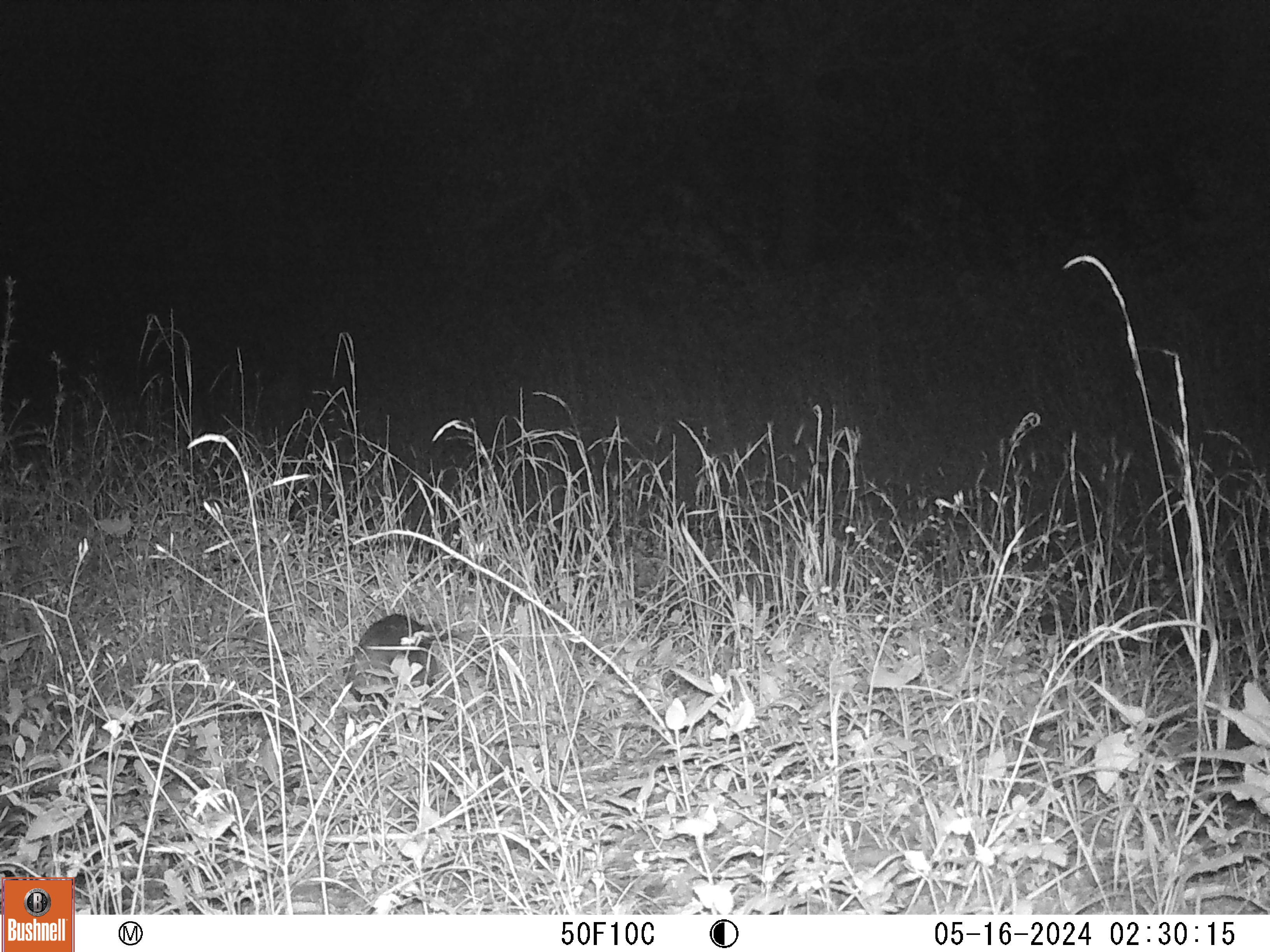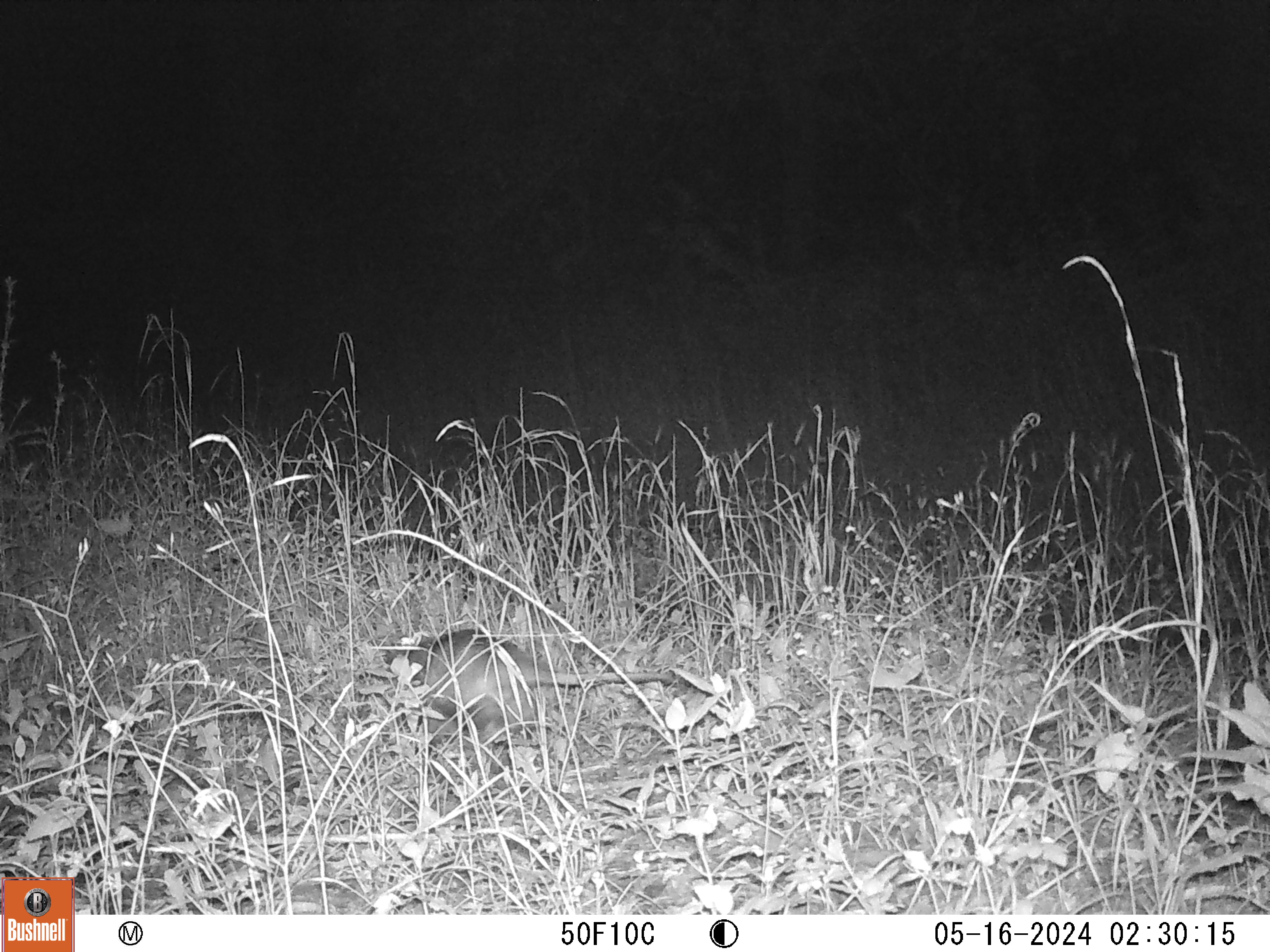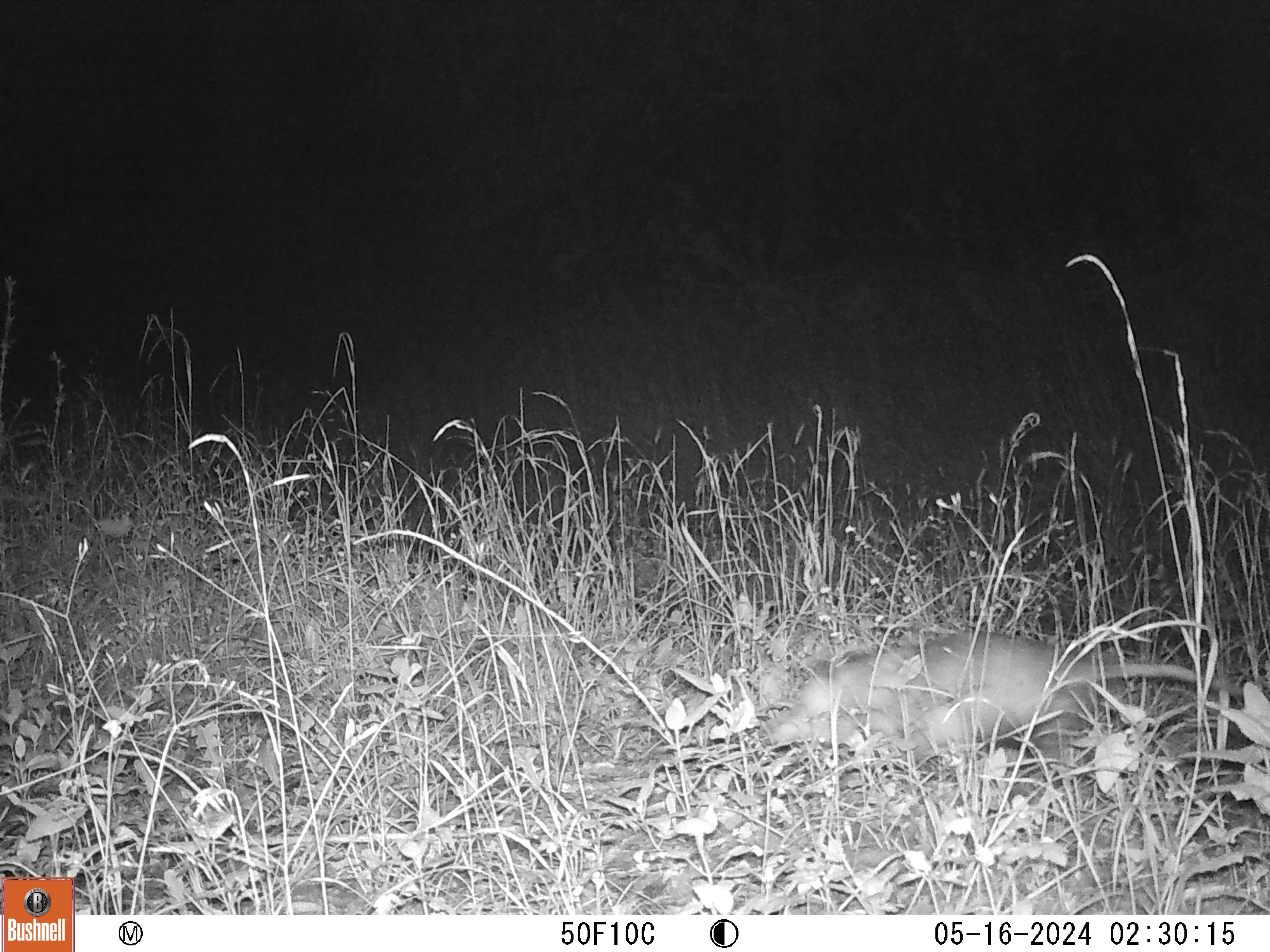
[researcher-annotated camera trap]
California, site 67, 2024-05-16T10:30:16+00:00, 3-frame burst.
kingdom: Animalia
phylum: Chordata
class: Mammalia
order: Didelphimorphia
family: Didelphidae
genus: Didelphis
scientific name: Didelphis virginiana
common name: virginia opossum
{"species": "virginia opossum (Didelphis virginiana)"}